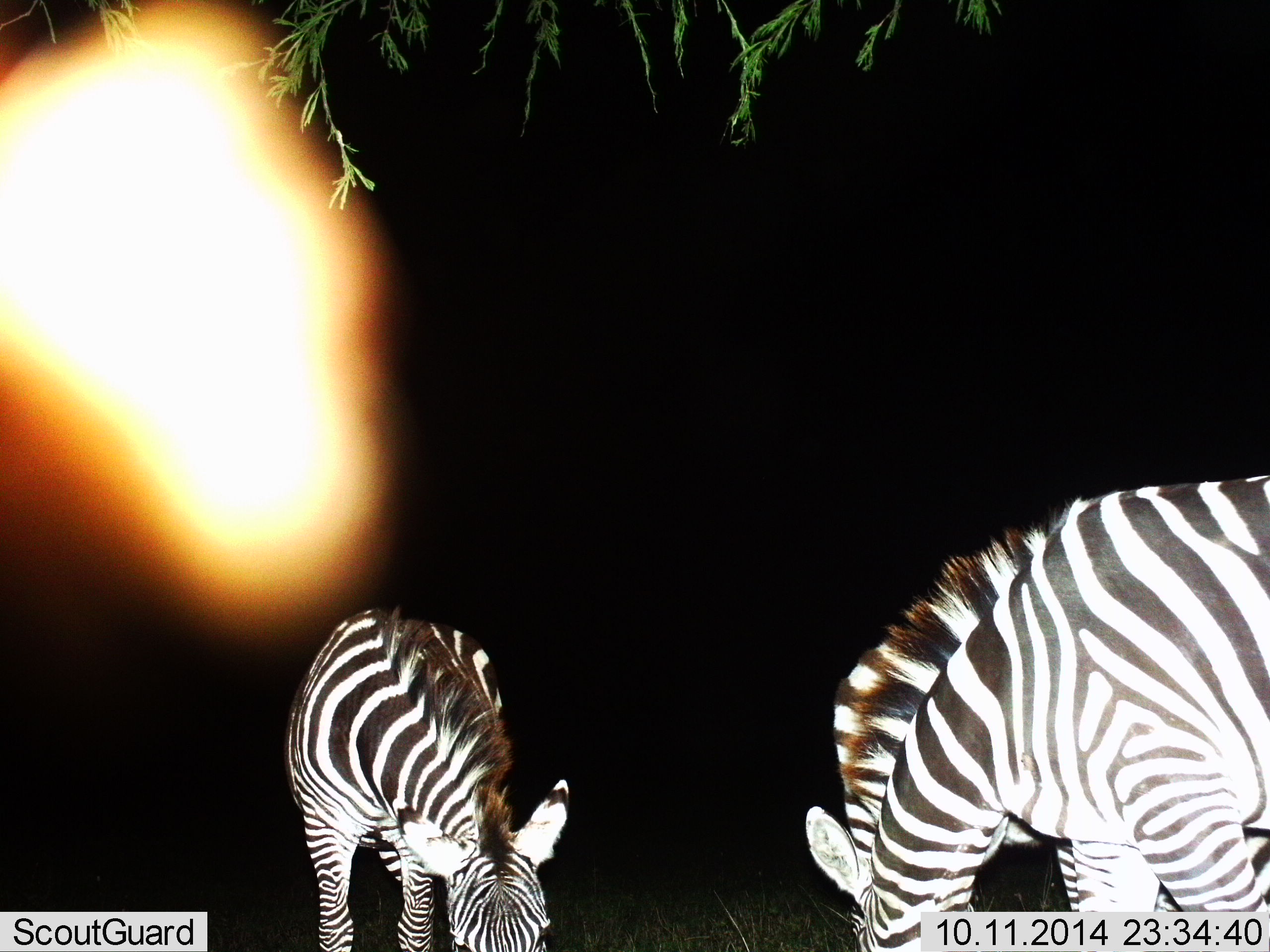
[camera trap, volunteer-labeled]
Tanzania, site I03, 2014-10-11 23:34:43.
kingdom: Animalia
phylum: Chordata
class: Mammalia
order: Perissodactyla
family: Equidae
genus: Equus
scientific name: Equus quagga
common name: plains zebra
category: zebra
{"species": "zebra (plains zebra) (Equus quagga)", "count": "2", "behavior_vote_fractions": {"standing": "60%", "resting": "0%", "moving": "0%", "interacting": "10%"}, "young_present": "0%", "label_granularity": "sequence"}